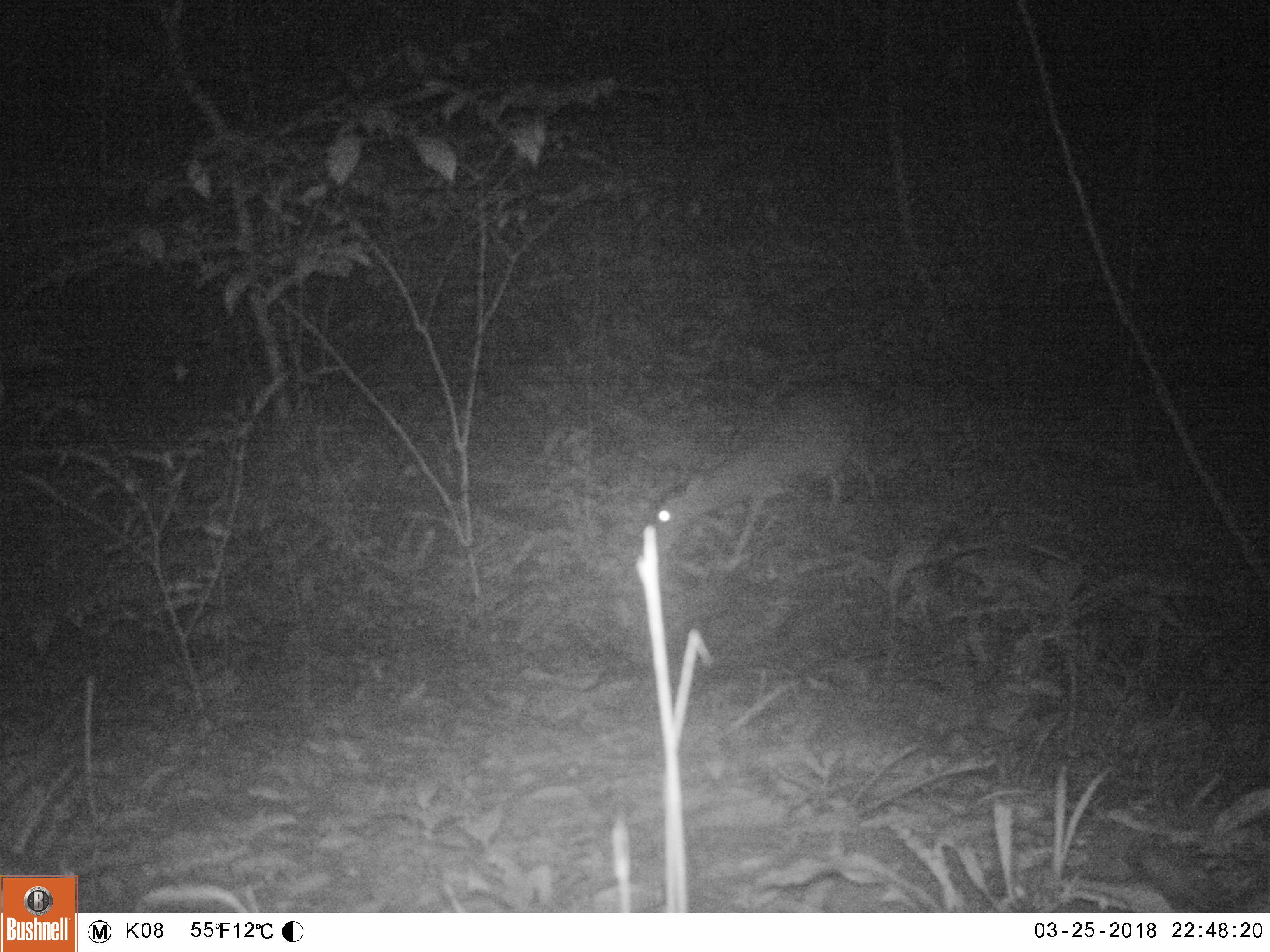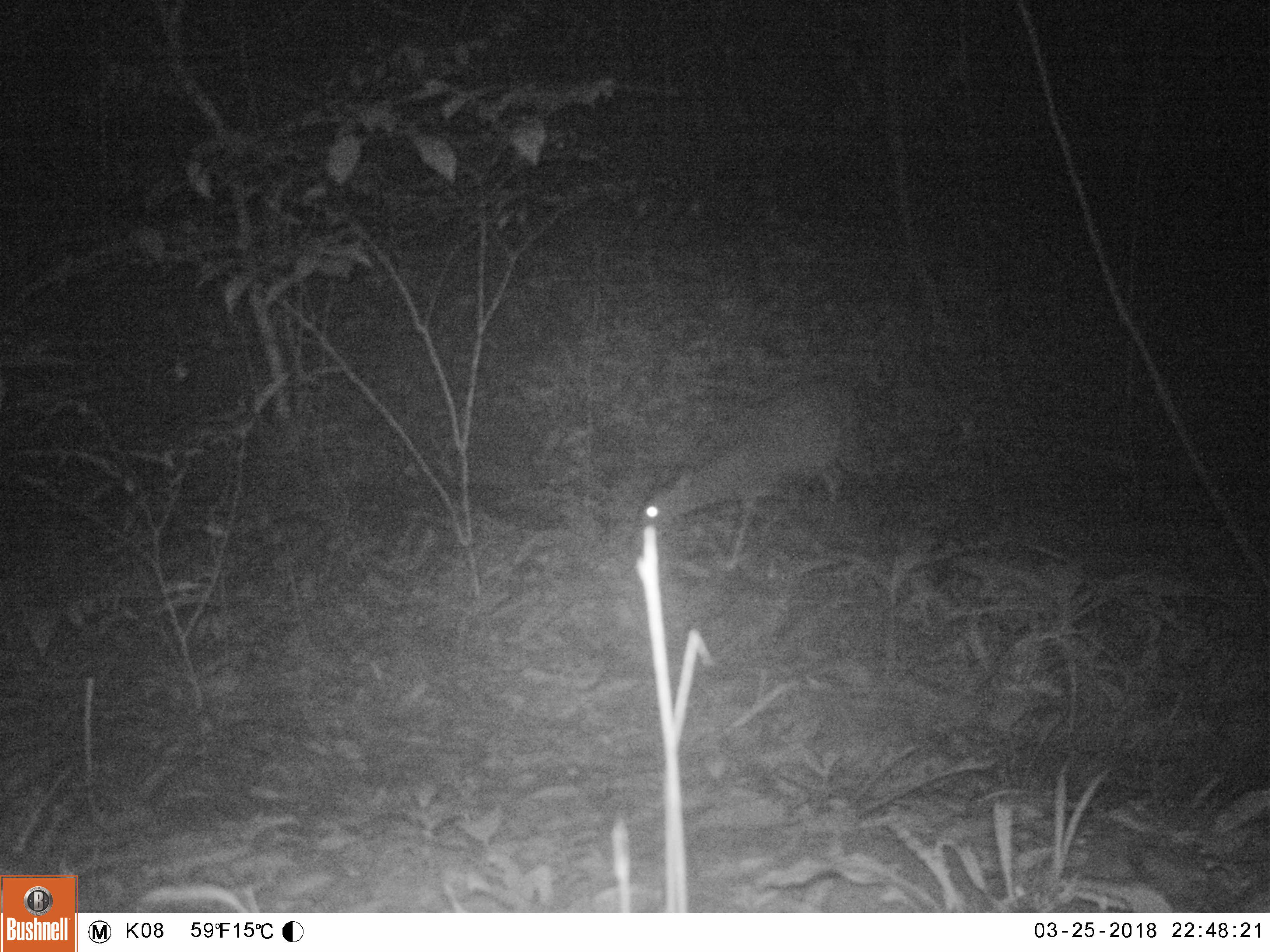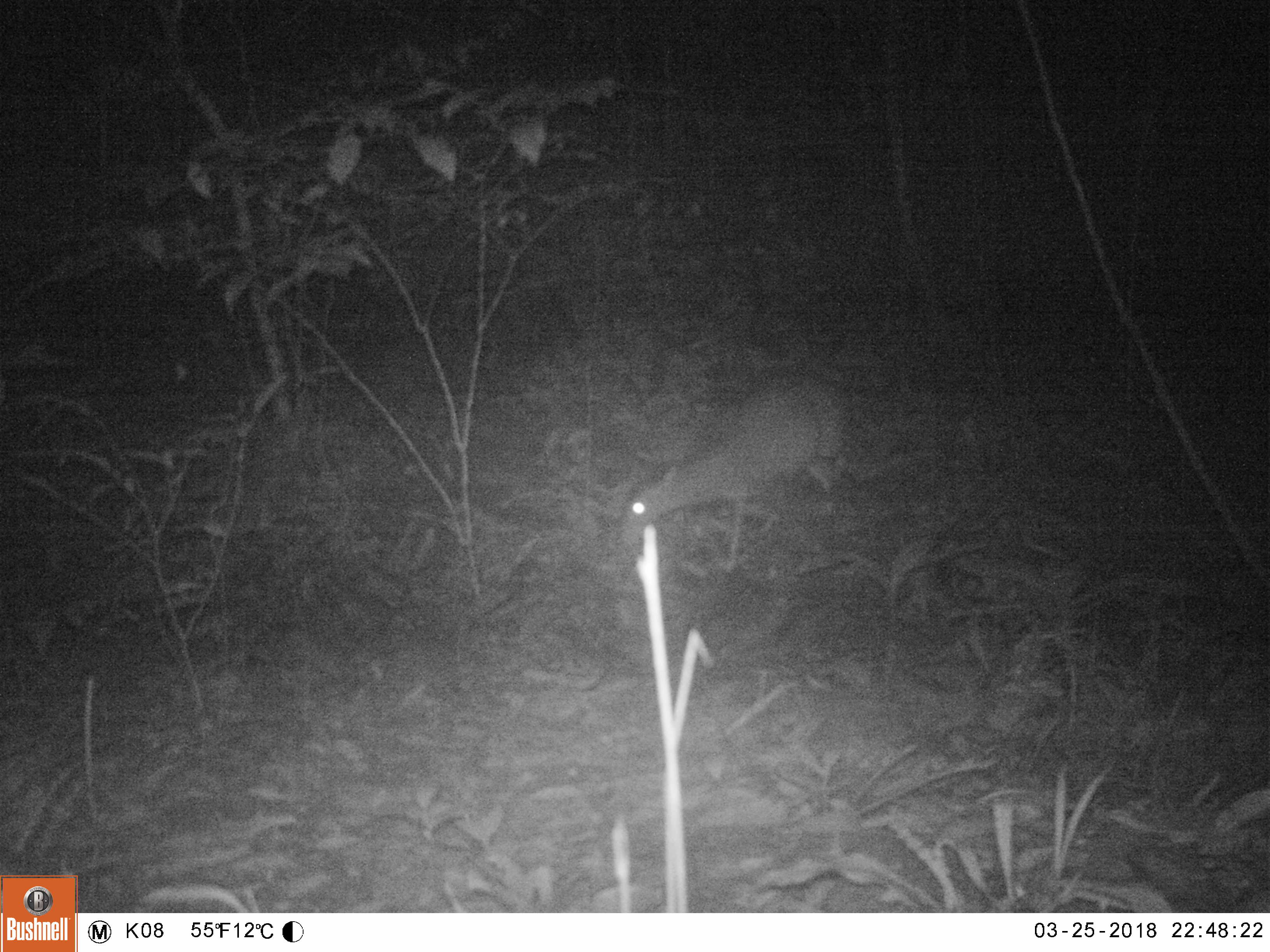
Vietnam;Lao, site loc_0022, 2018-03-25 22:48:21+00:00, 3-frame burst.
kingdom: Animalia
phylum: Chordata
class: Mammalia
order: Artiodactyla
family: Cervidae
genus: Muntiacus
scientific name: Muntiacus vuquangensis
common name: large-antlered muntjac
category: large antlered muntjac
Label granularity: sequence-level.